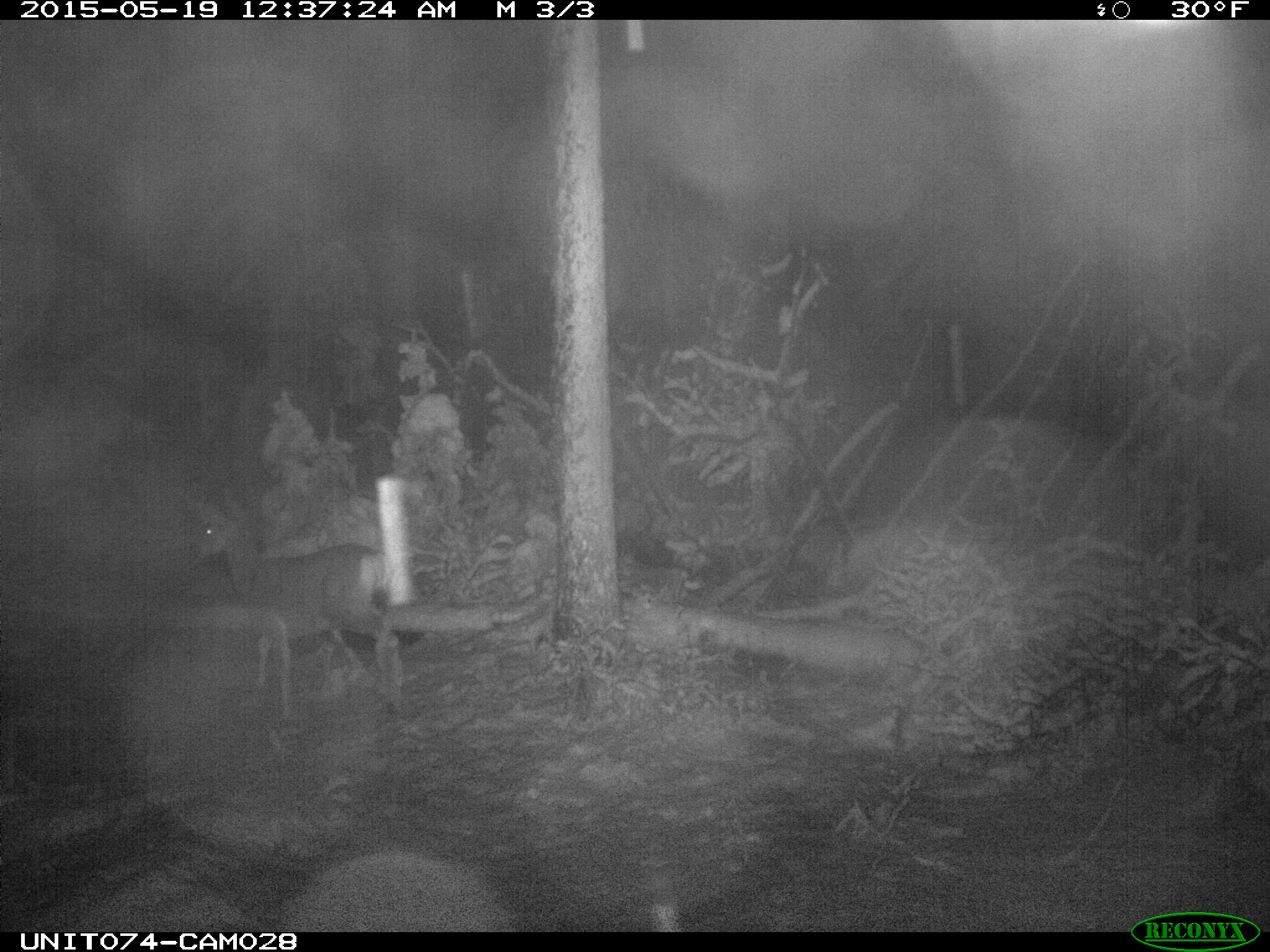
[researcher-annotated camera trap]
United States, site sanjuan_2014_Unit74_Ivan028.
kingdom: Animalia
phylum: Chordata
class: Mammalia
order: Artiodactyla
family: Cervidae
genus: Odocoileus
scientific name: Odocoileus hemionus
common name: mule deer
Odocoileus hemionus (mule deer).